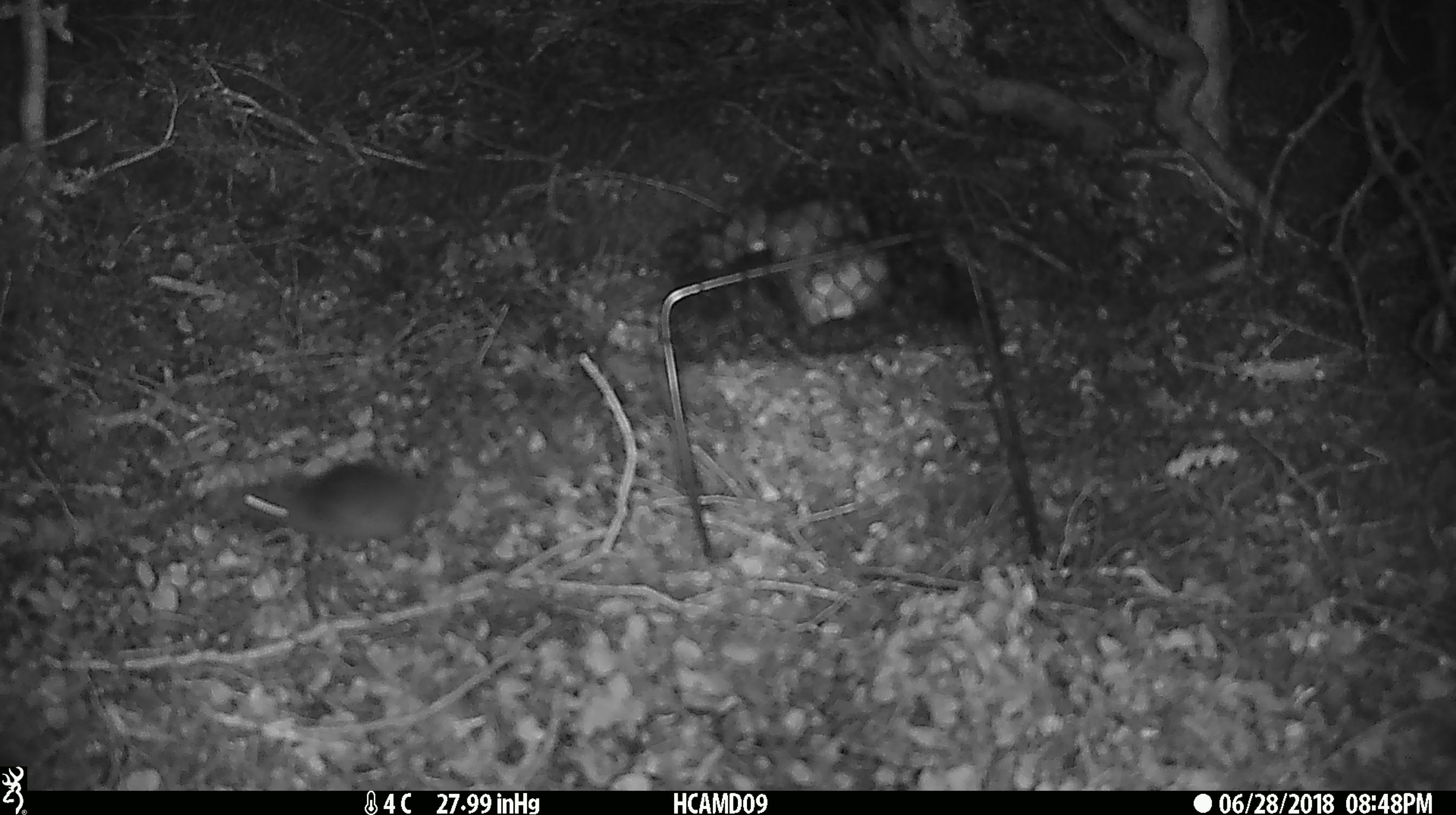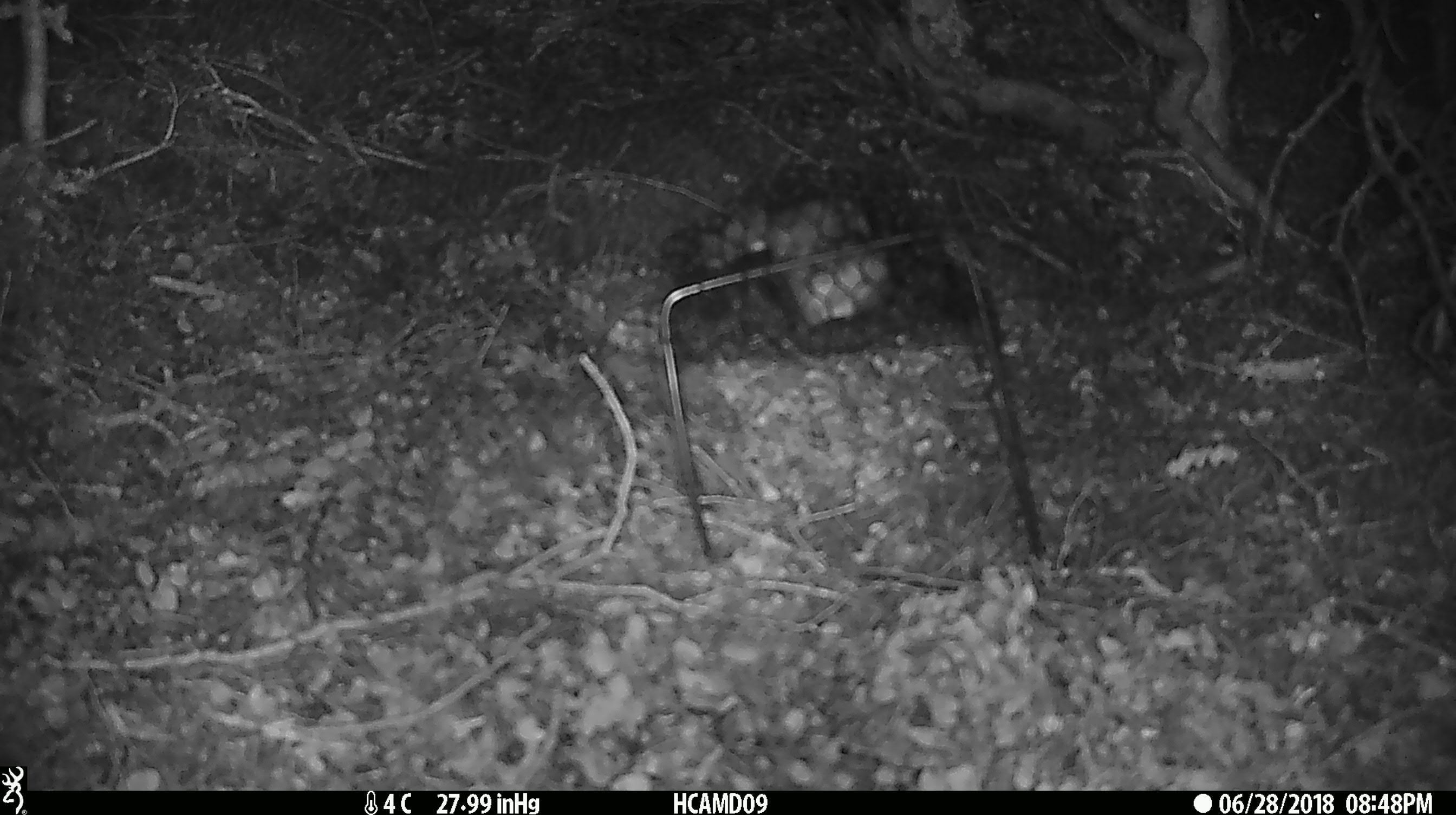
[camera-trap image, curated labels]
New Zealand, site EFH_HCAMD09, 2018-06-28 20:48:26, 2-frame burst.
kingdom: Animalia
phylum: Chordata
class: Mammalia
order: Rodentia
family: Muridae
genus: Mus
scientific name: Mus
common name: mouse